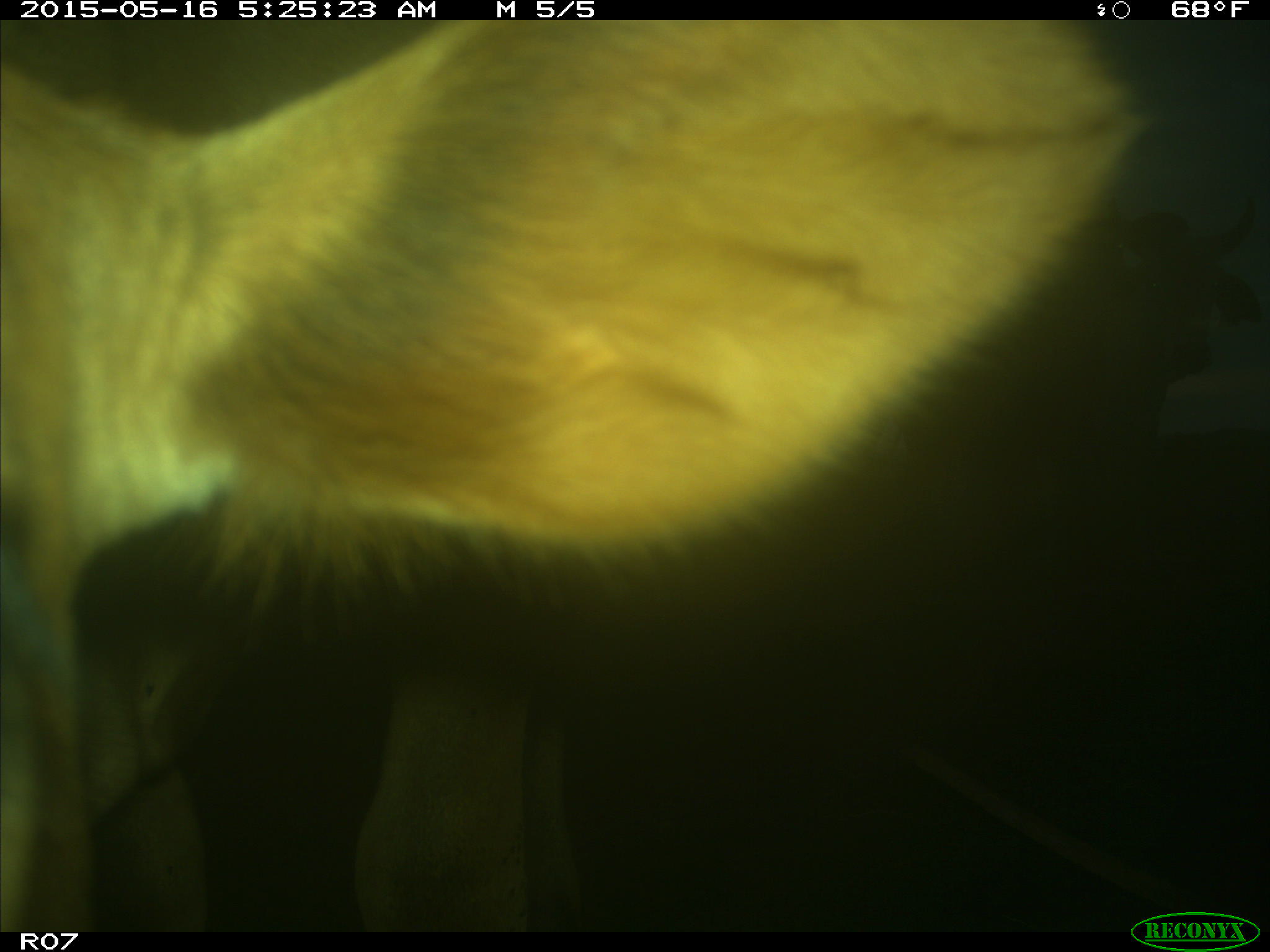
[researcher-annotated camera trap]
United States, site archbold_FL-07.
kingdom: Animalia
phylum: Chordata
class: Mammalia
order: Artiodactyla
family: Bovidae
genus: Bos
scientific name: Bos taurus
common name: domestic cow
Bos taurus (domestic cow).